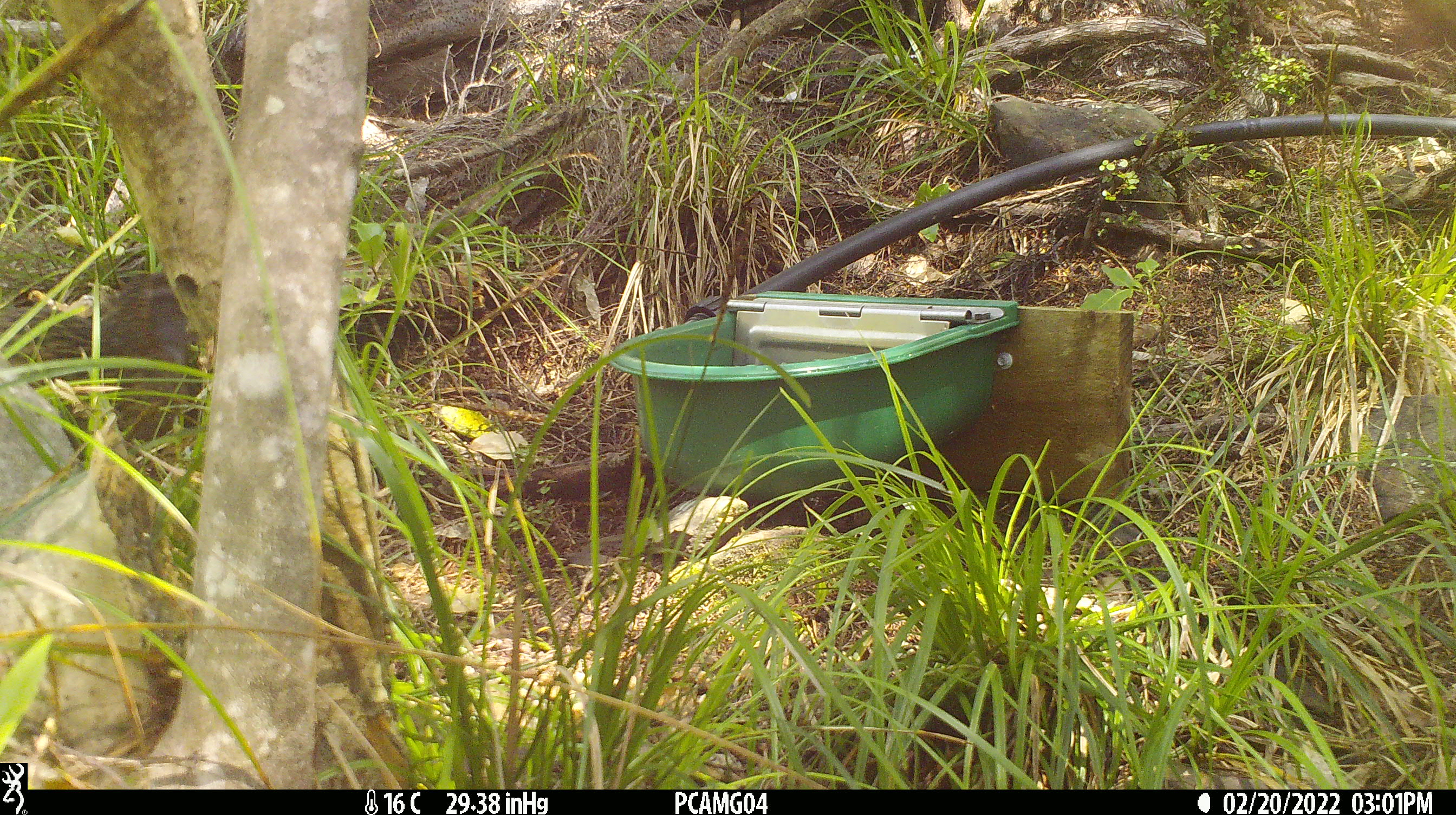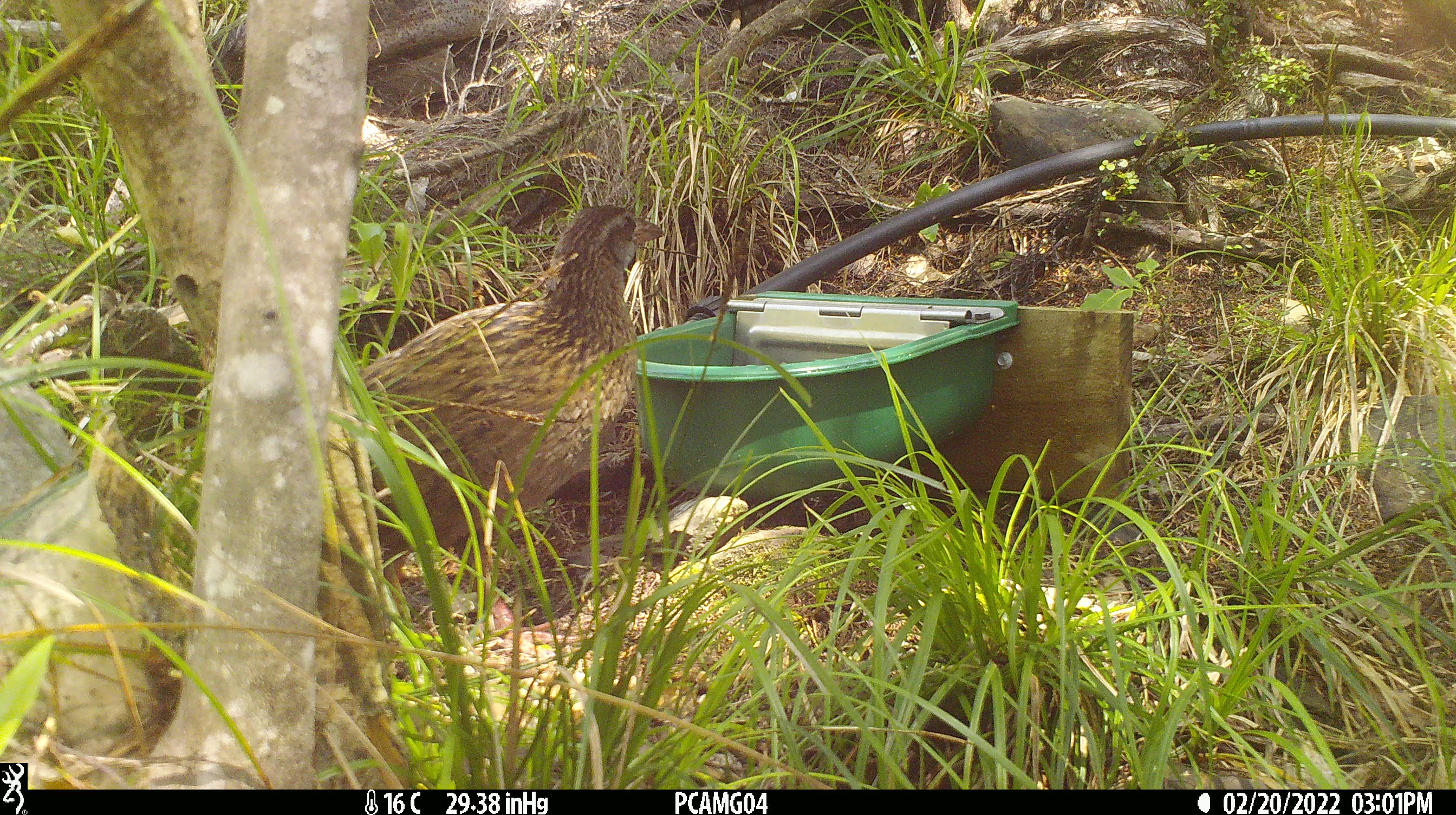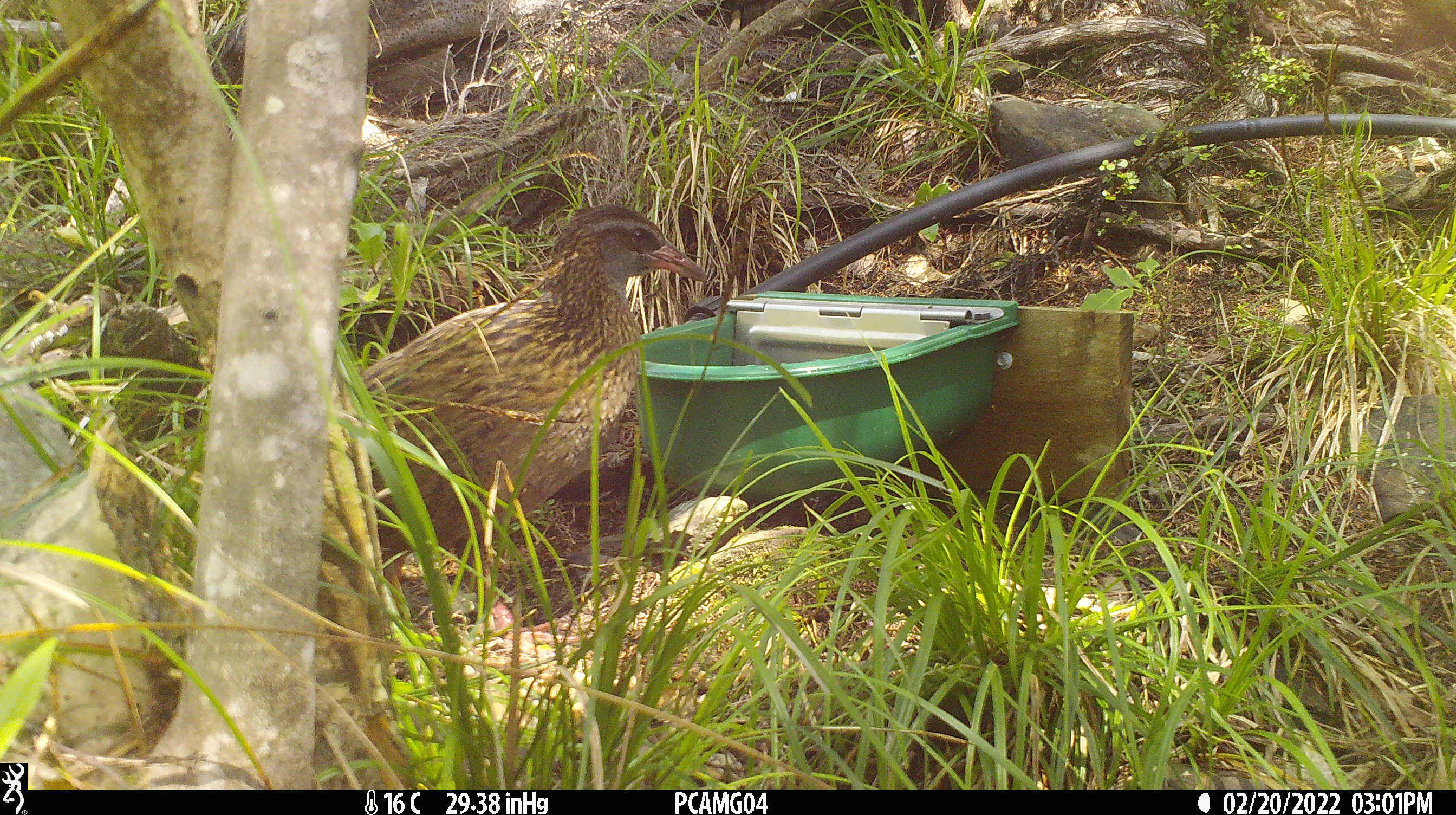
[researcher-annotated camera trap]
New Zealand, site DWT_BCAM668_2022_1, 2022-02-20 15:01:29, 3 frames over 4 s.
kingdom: Animalia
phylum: Chordata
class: Aves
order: Gruiformes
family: Rallidae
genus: Gallirallus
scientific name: Gallirallus australis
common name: weka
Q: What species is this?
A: Weka (Gallirallus australis).